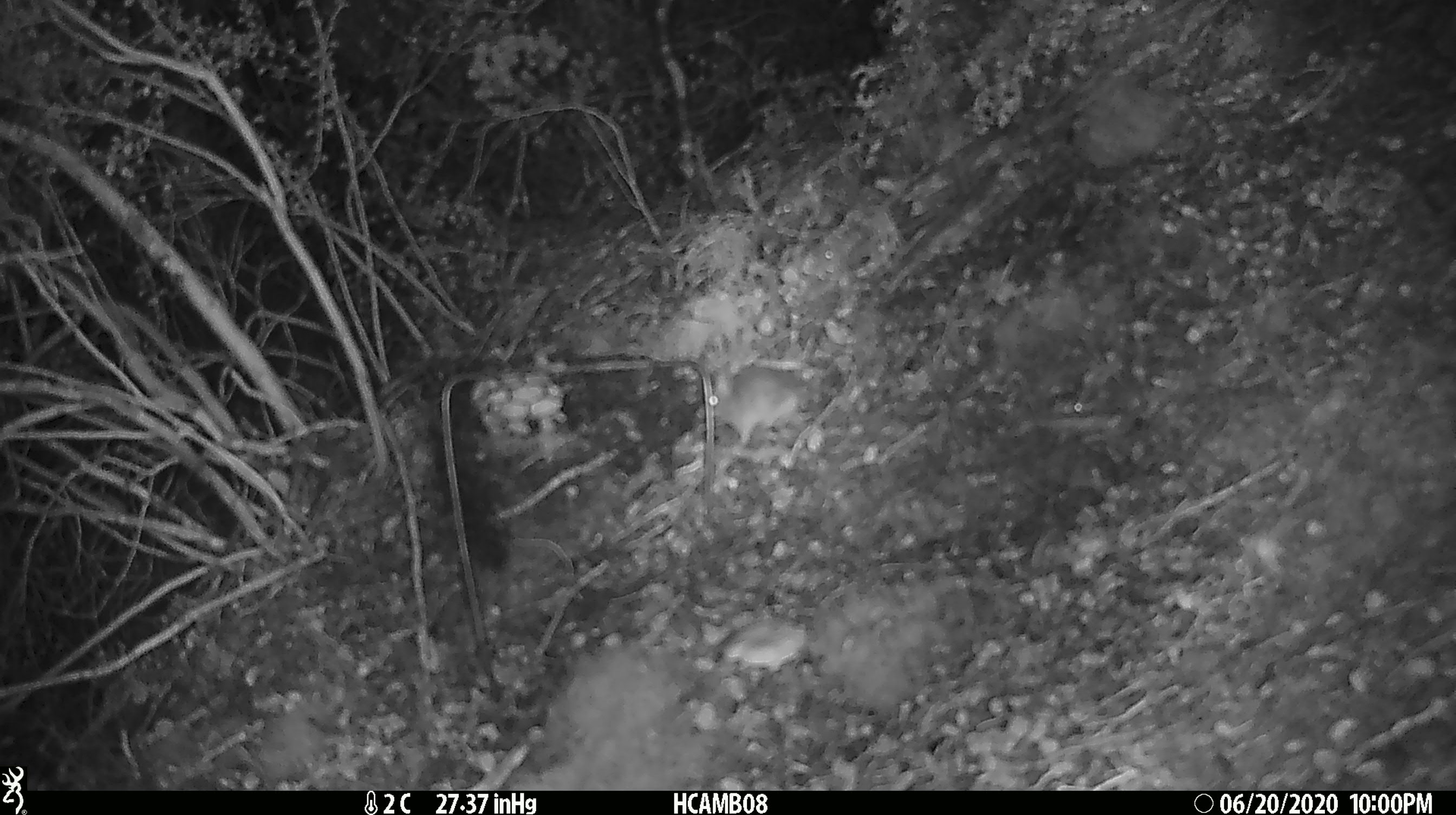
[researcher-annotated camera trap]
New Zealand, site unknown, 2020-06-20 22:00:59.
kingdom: Animalia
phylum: Chordata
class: Mammalia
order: Rodentia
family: Muridae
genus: Mus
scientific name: Mus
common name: mouse